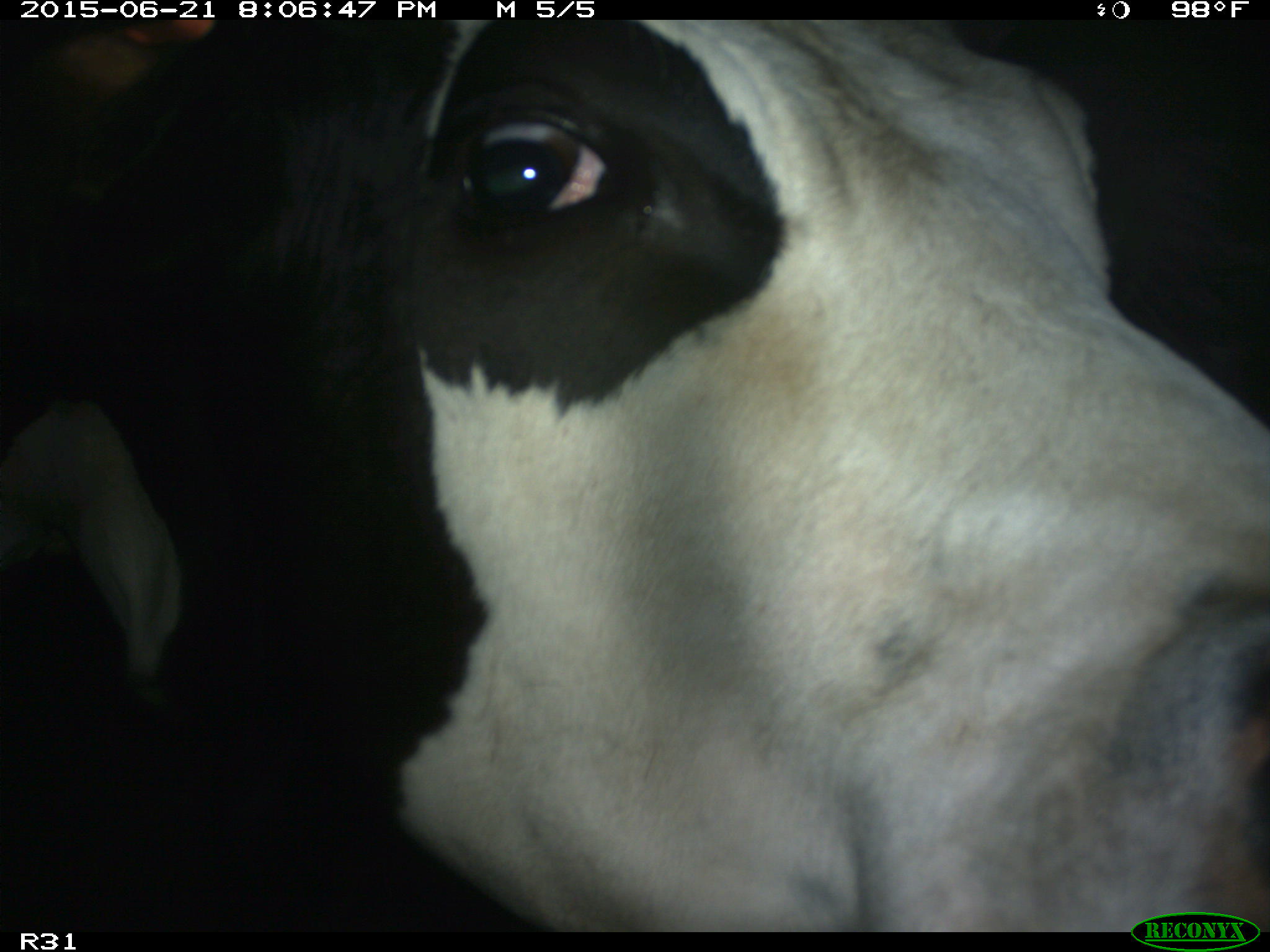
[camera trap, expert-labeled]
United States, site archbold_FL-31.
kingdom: Animalia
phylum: Chordata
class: Mammalia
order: Artiodactyla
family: Bovidae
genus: Bos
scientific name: Bos taurus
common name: domestic cow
Bos taurus (domestic cow).